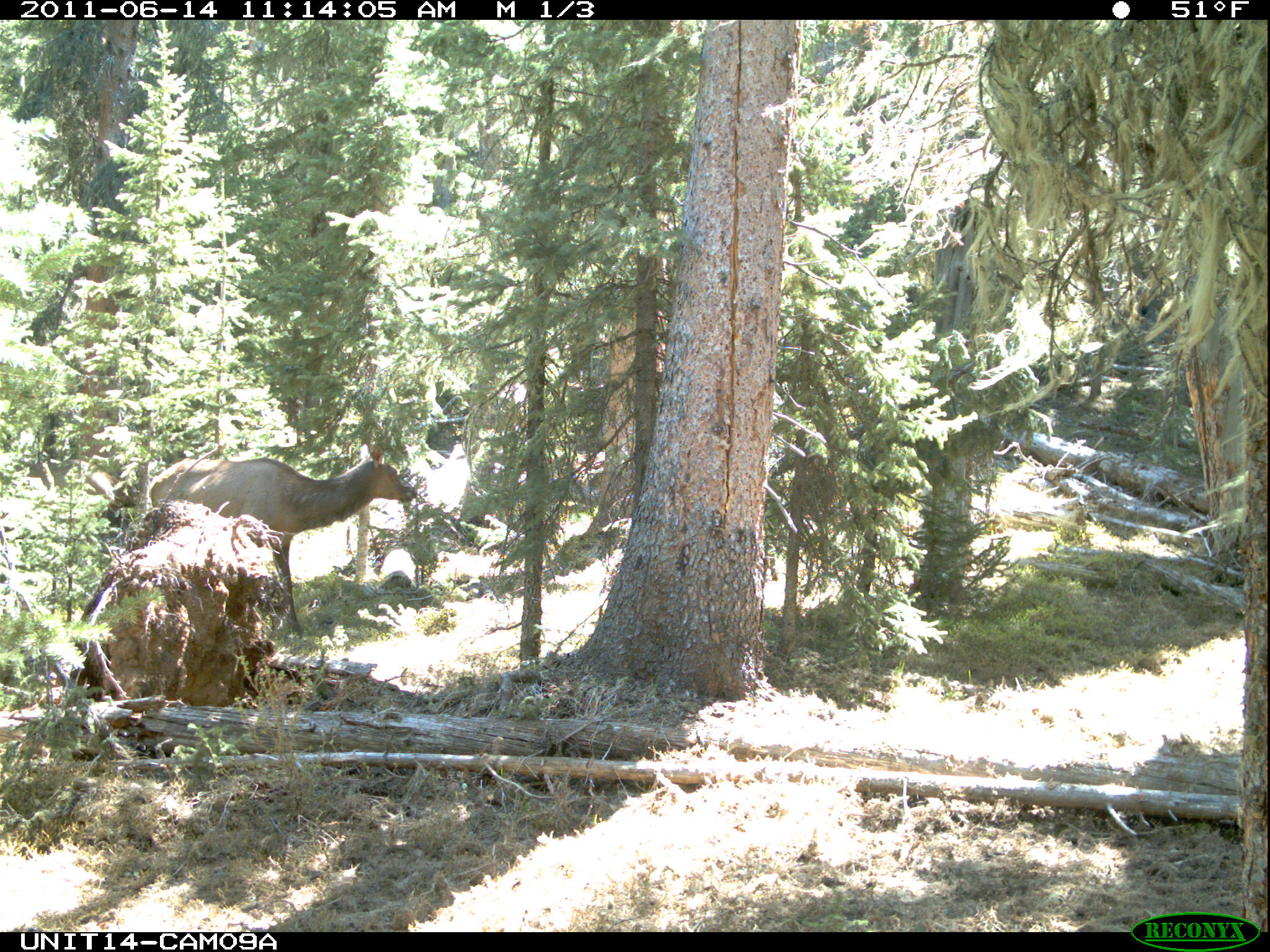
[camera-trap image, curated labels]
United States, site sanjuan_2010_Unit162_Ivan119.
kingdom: Animalia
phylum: Chordata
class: Mammalia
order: Artiodactyla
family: Cervidae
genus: Cervus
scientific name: Cervus elaphus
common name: red deer